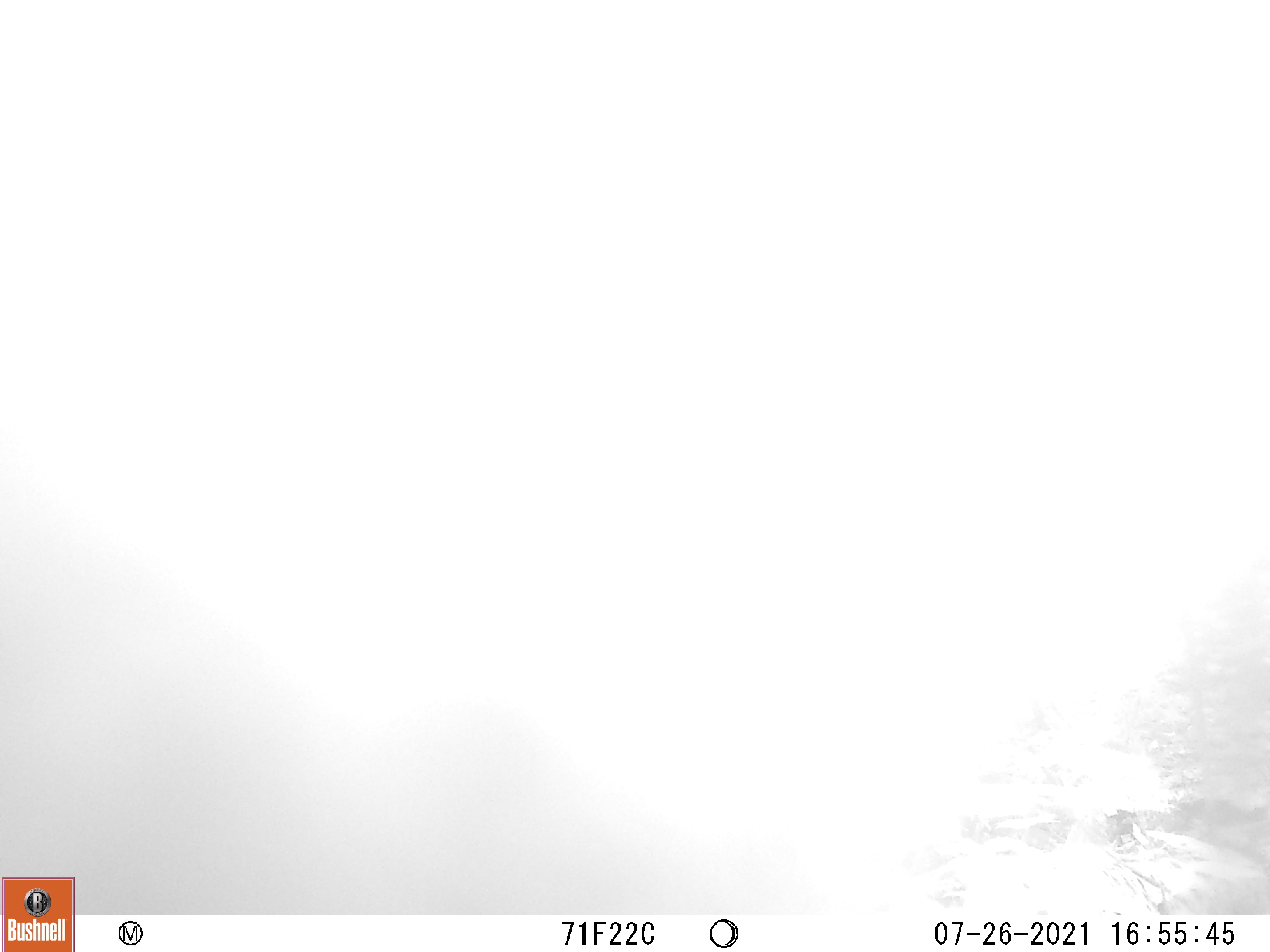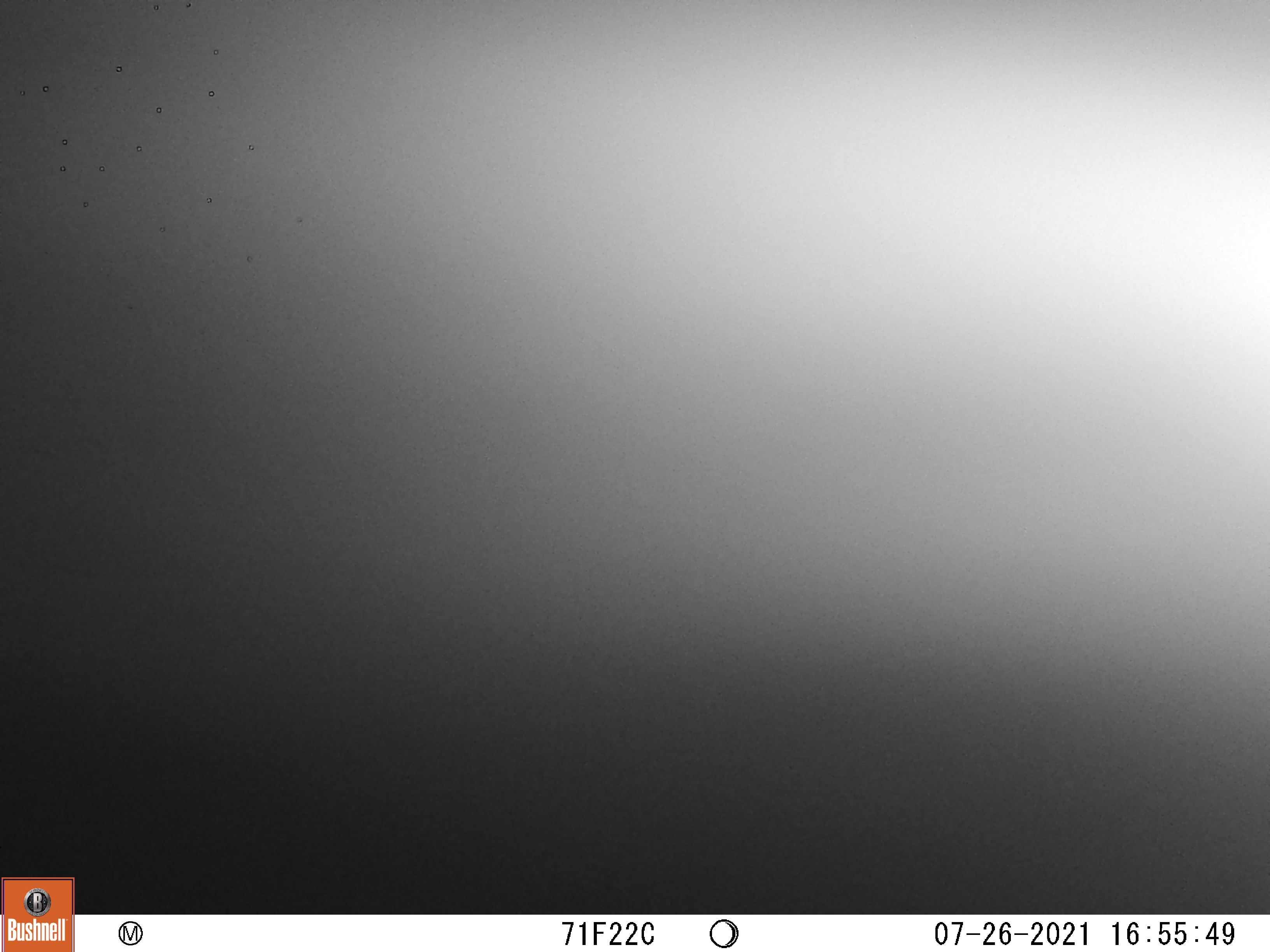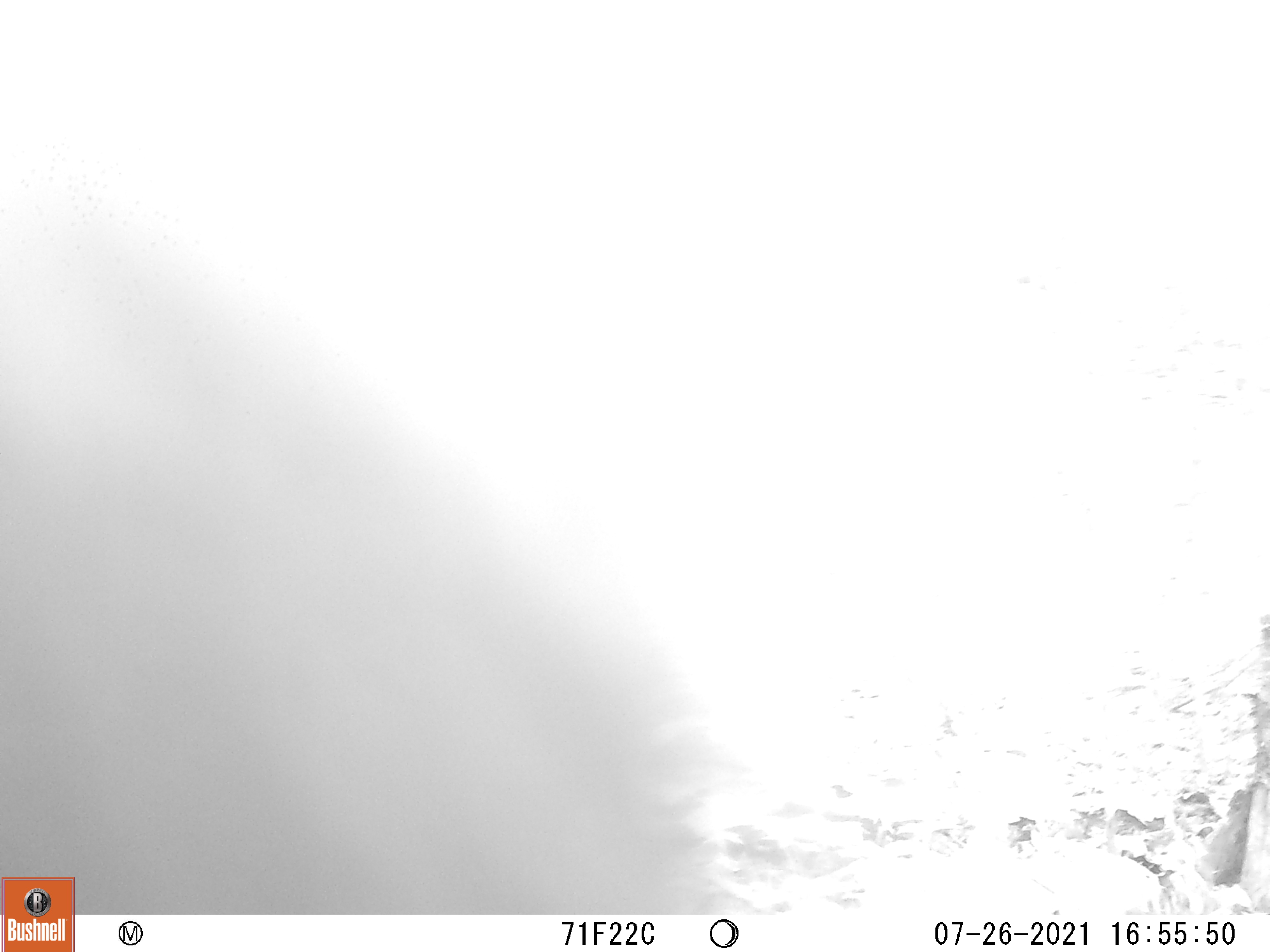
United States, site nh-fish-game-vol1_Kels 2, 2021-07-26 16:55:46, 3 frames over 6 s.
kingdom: Animalia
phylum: Chordata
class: Mammalia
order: Carnivora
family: Ursidae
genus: Ursus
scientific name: Ursus americanus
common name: black bear